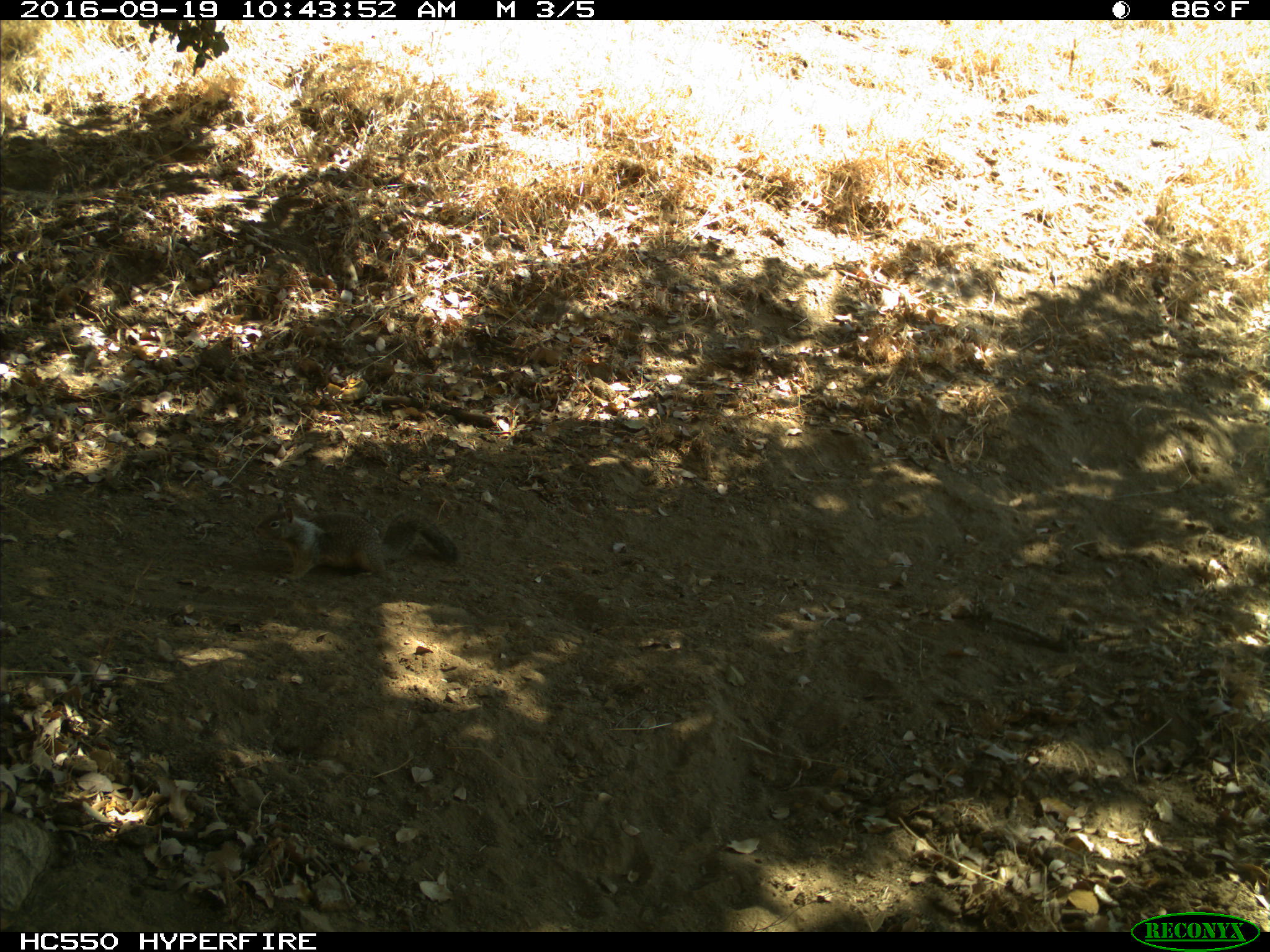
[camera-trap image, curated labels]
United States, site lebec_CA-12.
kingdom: Animalia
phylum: Chordata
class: Mammalia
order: Rodentia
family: Sciuridae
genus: Otospermophilus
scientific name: Otospermophilus beecheyi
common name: california ground squirrel